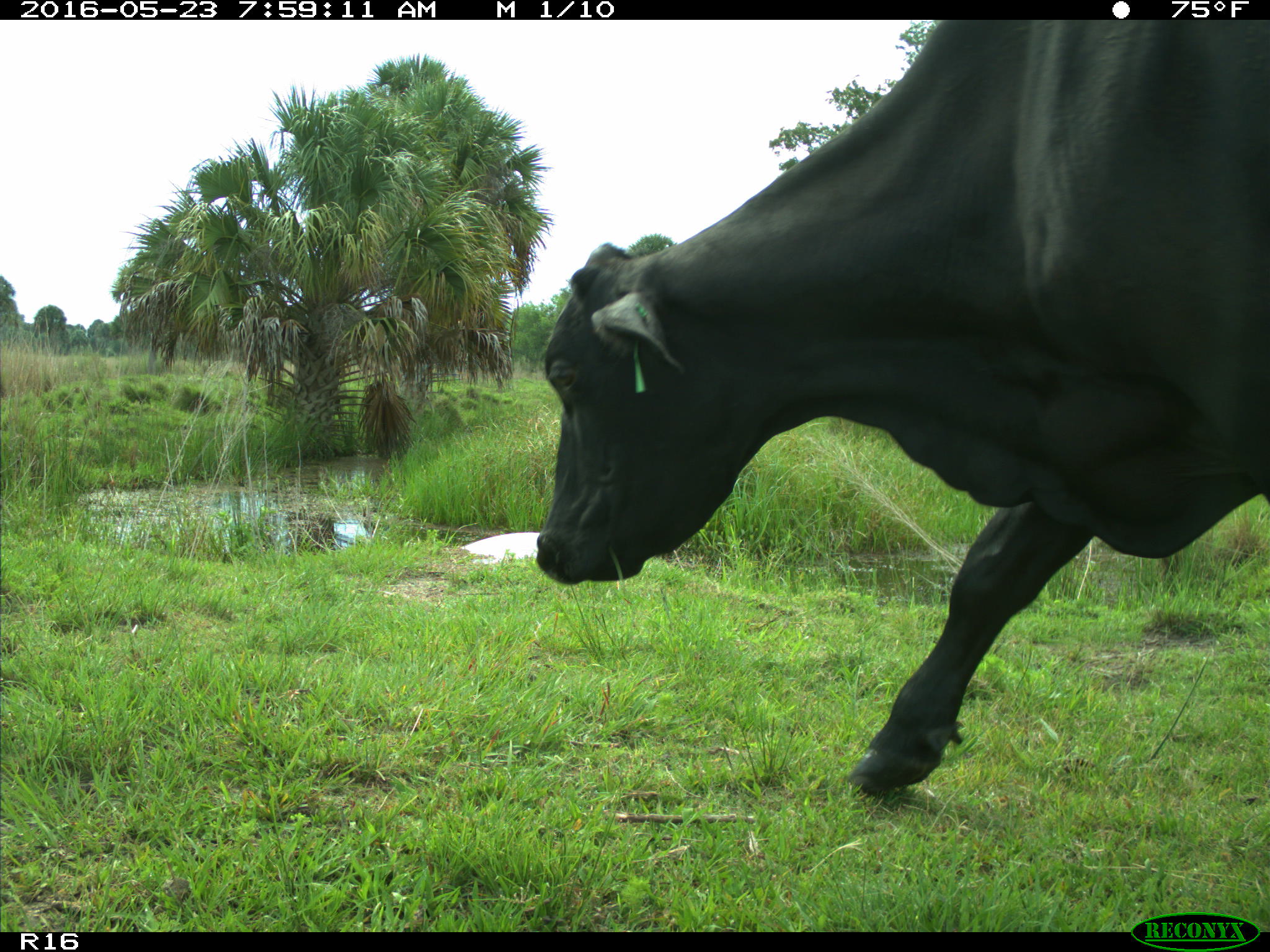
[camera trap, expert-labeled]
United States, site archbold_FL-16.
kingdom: Animalia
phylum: Chordata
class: Mammalia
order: Artiodactyla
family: Bovidae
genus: Bos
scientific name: Bos taurus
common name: domestic cow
Bos taurus (domestic cow).